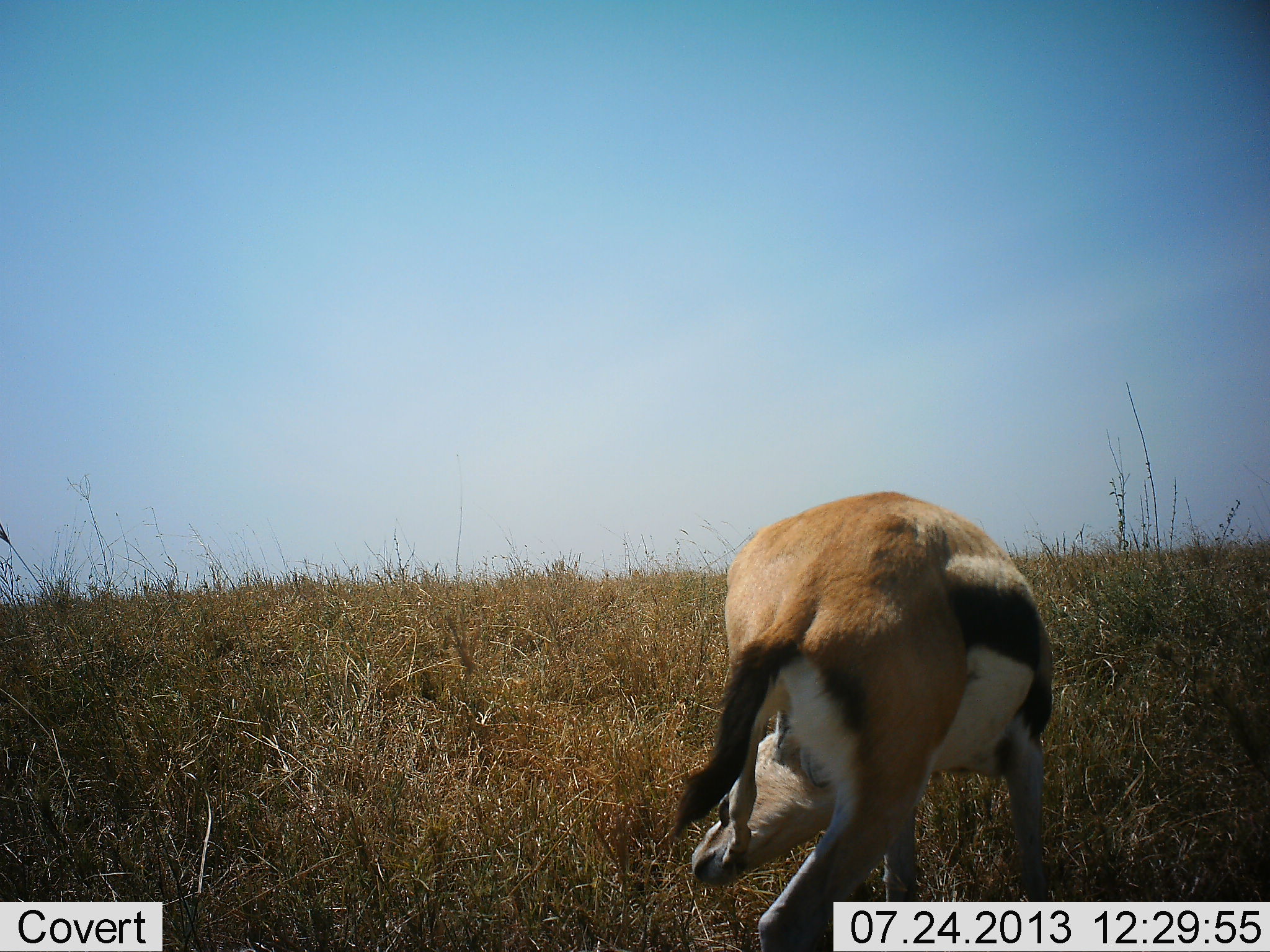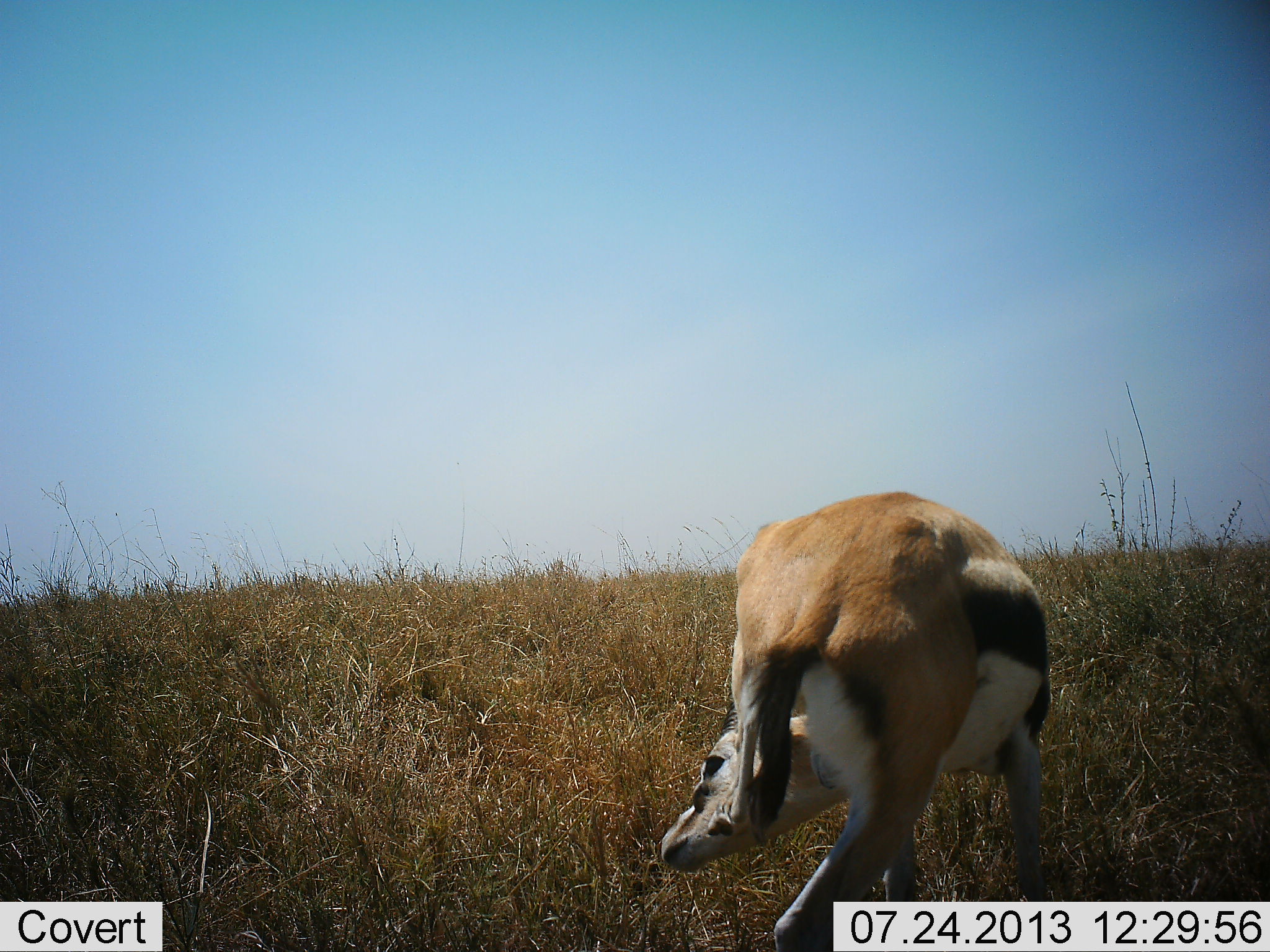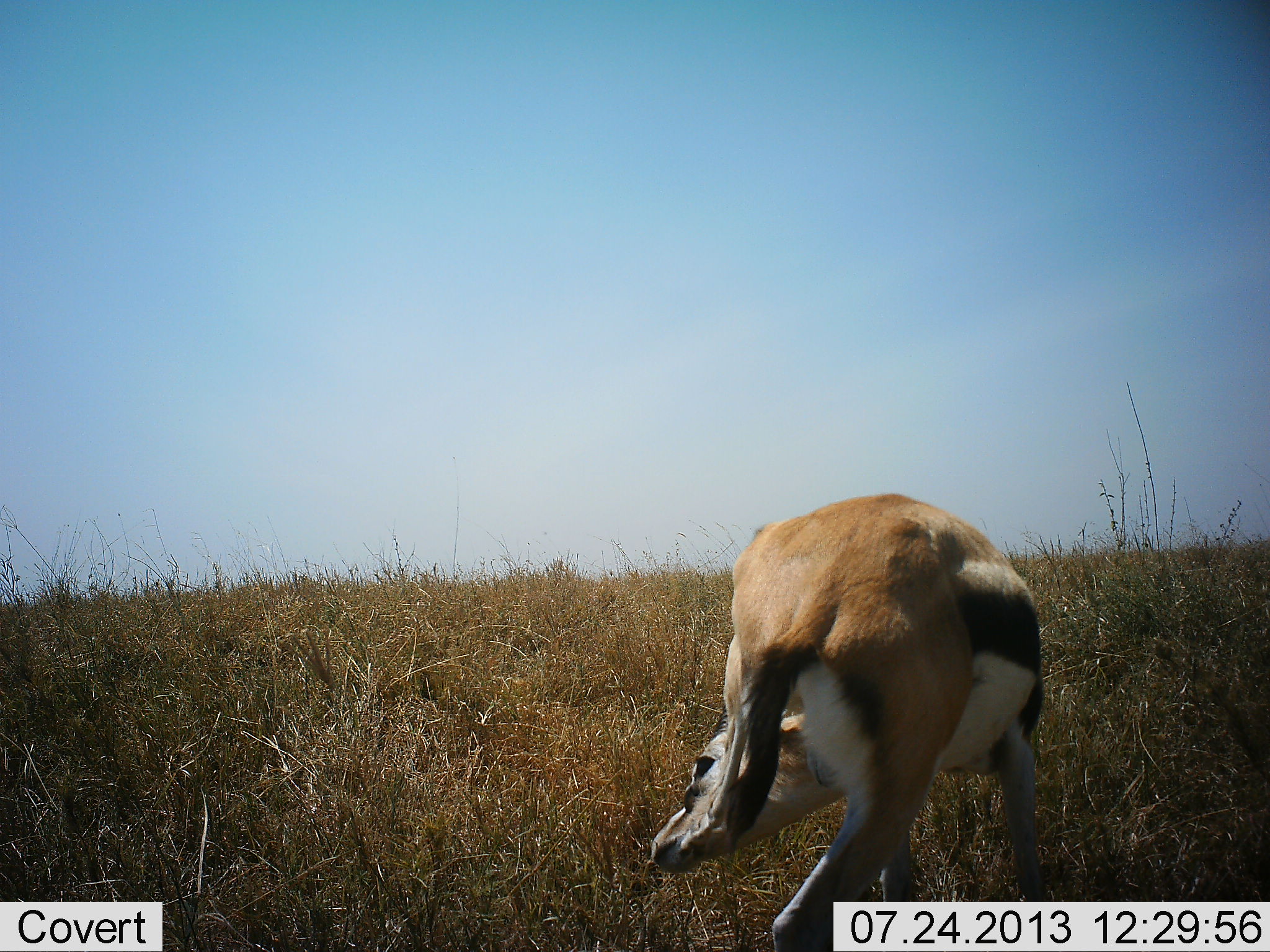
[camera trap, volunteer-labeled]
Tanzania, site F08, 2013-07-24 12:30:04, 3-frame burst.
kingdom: Animalia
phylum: Chordata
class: Mammalia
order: Artiodactyla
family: Bovidae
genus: Eudorcas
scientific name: Eudorcas thomsonii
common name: thomson's gazelle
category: gazellethomsons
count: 1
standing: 67%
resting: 10%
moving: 10%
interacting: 5%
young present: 0%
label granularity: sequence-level